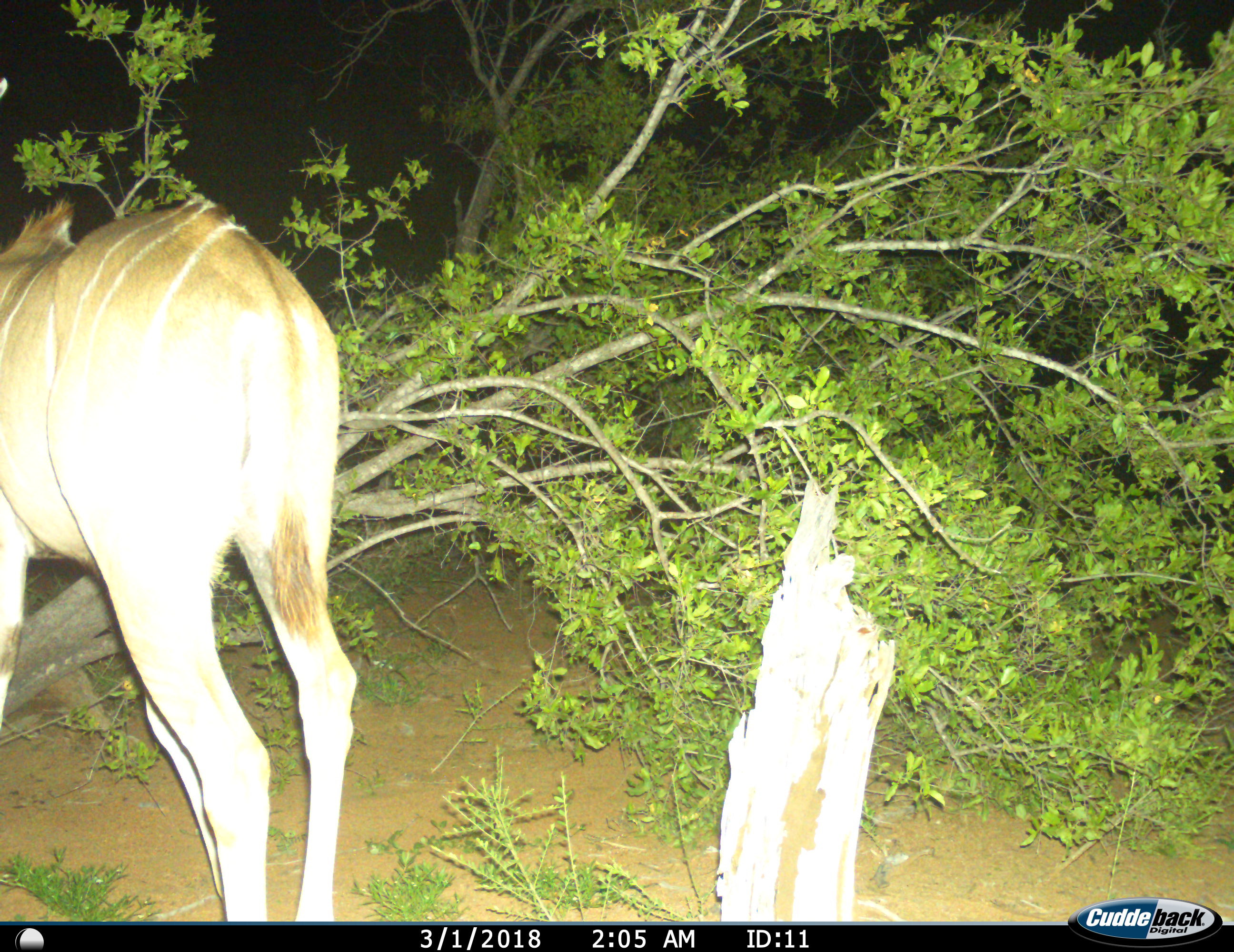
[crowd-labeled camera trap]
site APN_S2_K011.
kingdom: Animalia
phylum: Chordata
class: Mammalia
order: Artiodactyla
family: Bovidae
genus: Tragelaphus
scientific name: Tragelaphus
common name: kudu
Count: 1.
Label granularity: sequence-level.